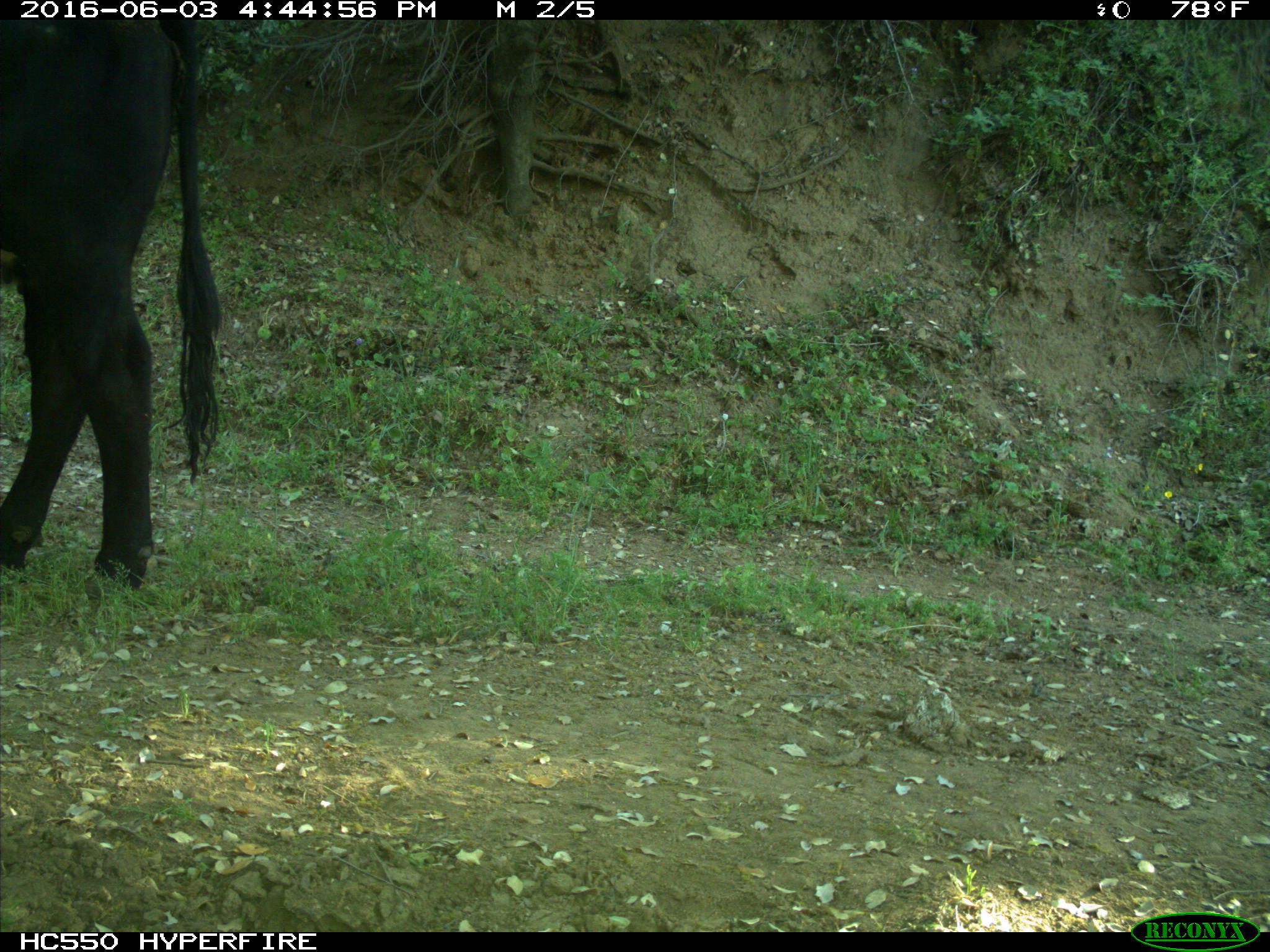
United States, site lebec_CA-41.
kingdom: Animalia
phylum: Chordata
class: Mammalia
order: Artiodactyla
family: Bovidae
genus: Bos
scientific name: Bos taurus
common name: domestic cow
Bos taurus (domestic cow).